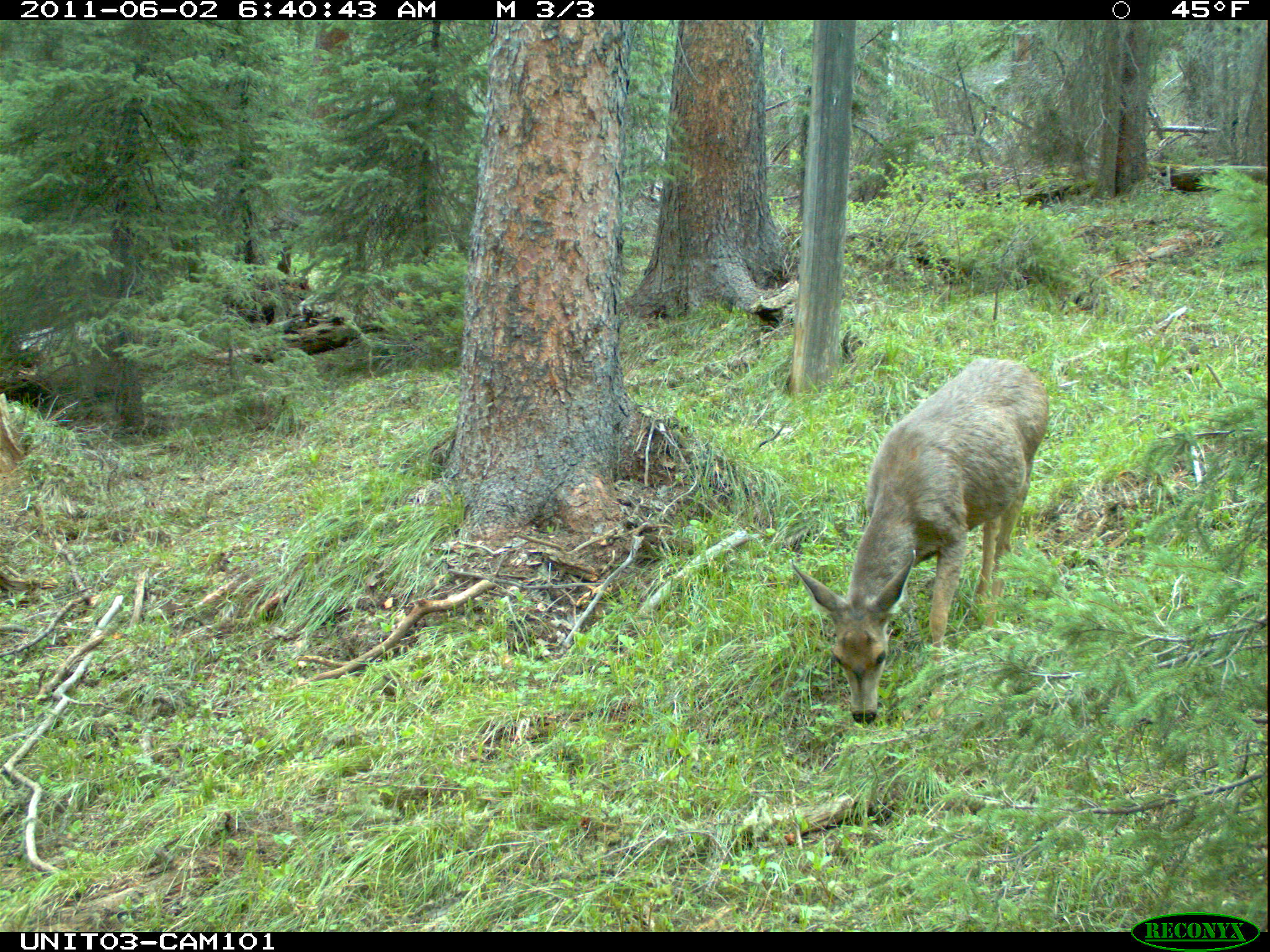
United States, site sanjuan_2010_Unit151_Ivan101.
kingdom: Animalia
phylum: Chordata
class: Mammalia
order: Artiodactyla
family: Cervidae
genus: Odocoileus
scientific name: Odocoileus hemionus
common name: mule deer